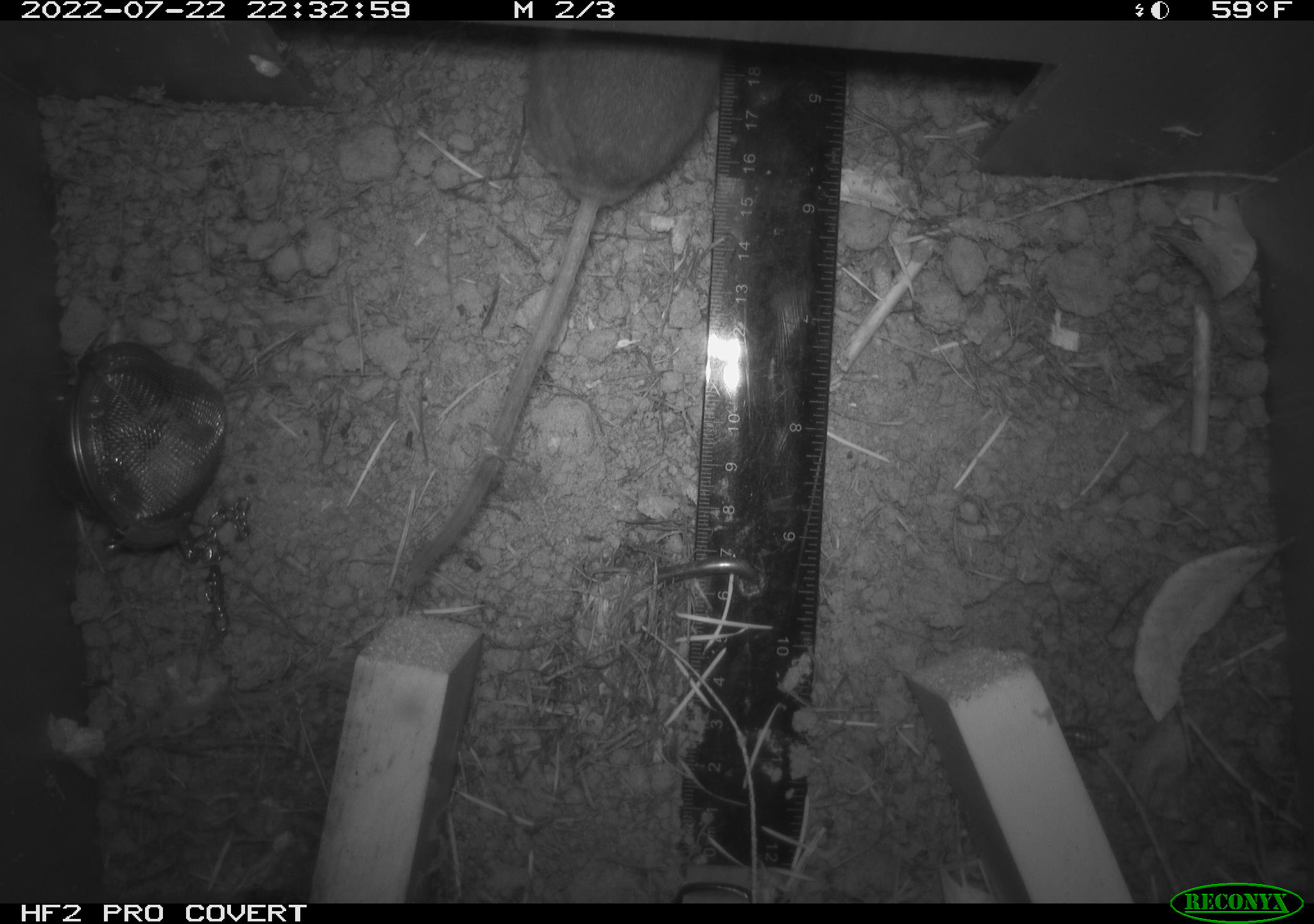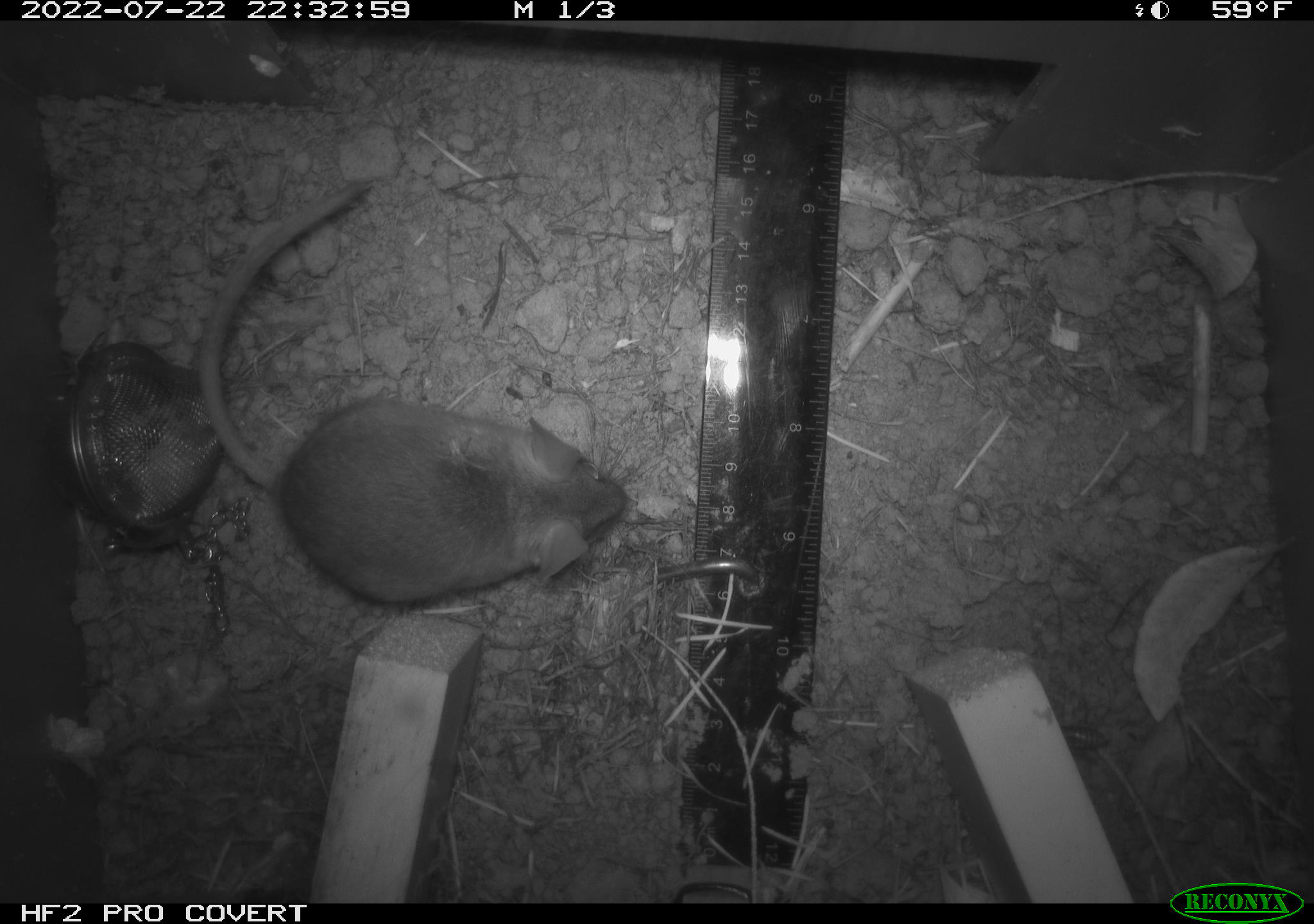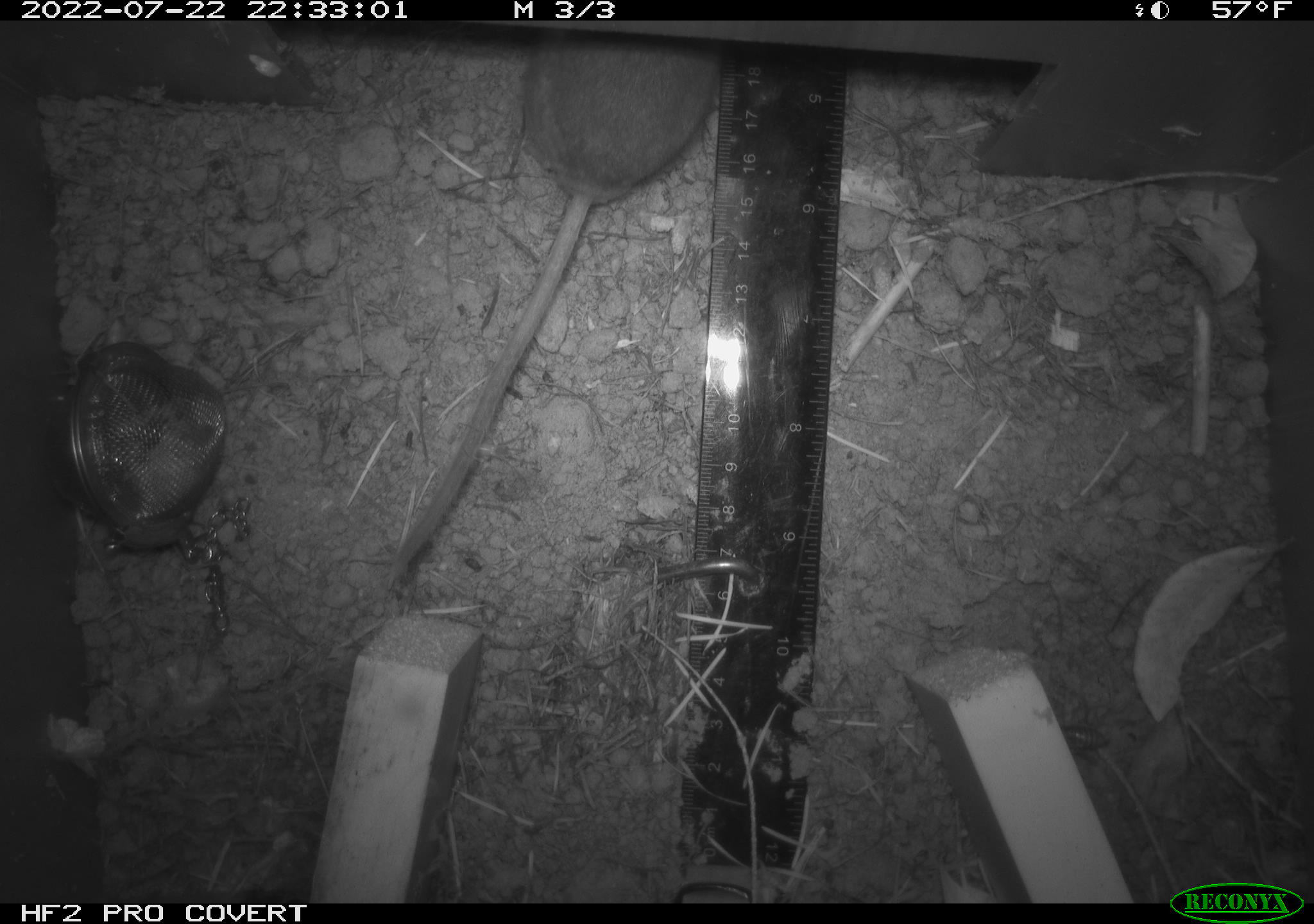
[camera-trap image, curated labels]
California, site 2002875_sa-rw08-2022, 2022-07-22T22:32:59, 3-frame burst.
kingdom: Animalia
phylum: Chordata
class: Mammalia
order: Rodentia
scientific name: Rodentia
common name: mouse species